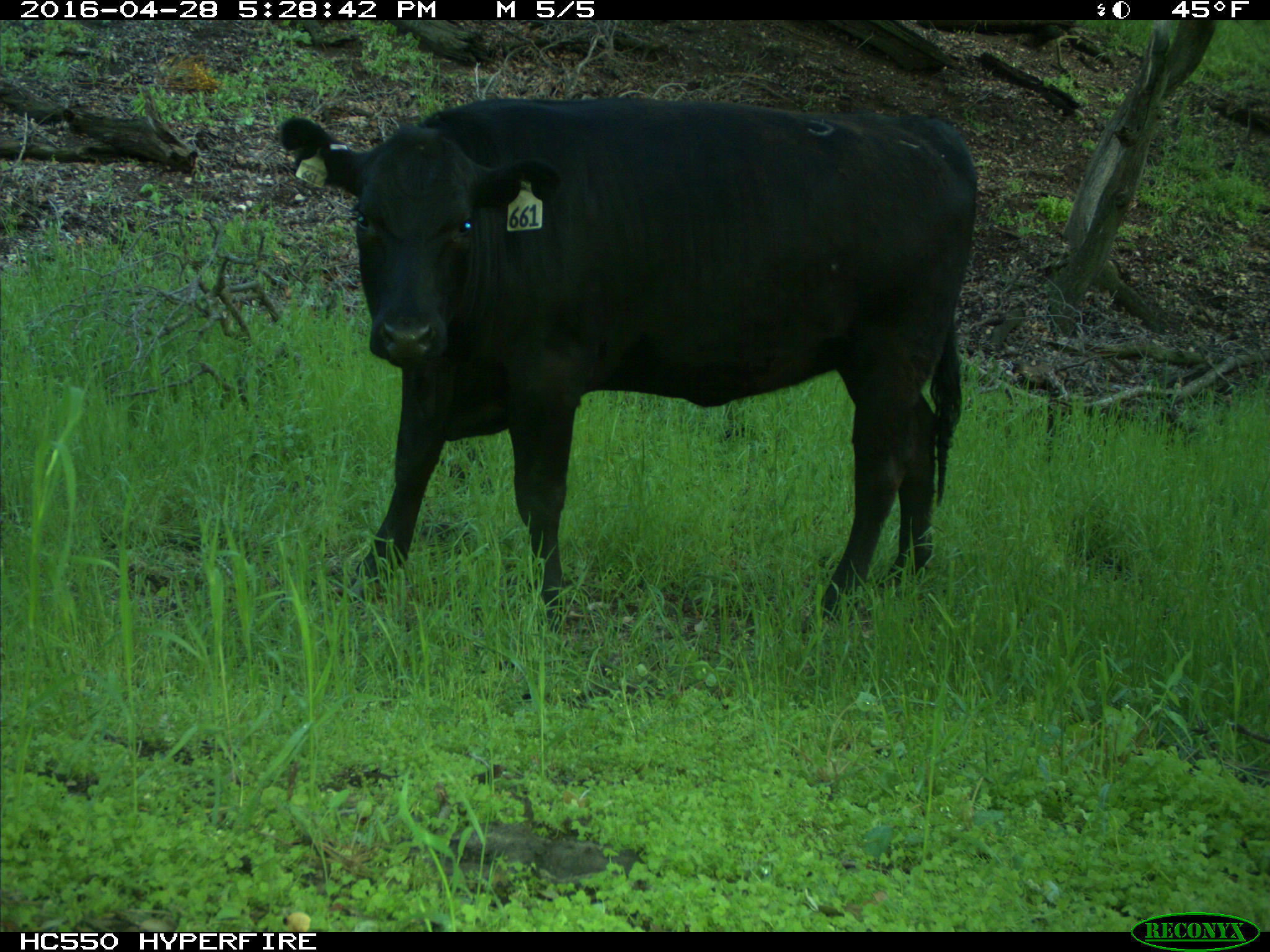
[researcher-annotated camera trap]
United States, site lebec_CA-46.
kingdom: Animalia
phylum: Chordata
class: Mammalia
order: Artiodactyla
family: Bovidae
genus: Bos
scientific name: Bos taurus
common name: domestic cow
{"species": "Bos taurus (domestic cow)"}